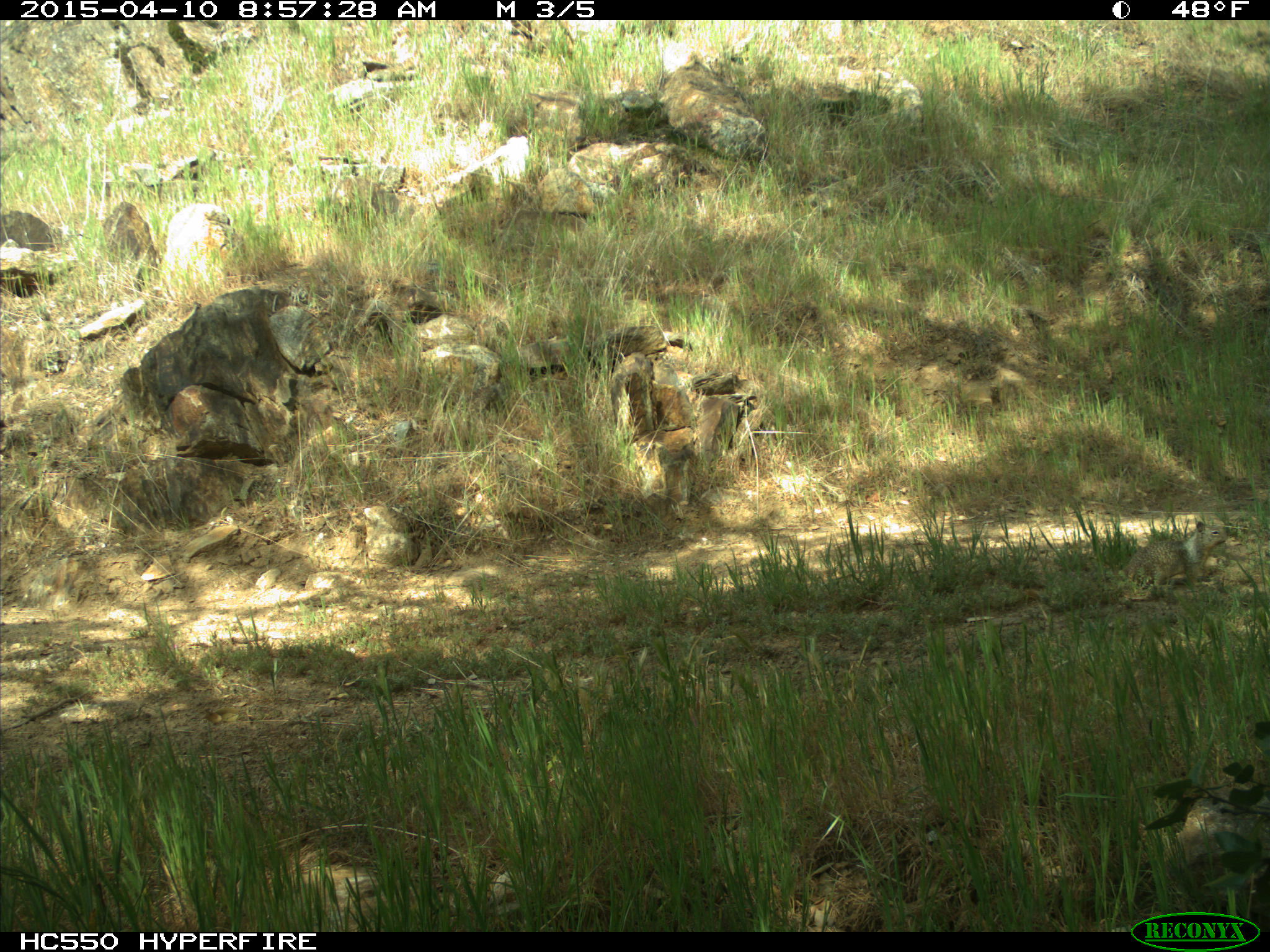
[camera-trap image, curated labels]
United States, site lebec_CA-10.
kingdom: Animalia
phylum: Chordata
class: Mammalia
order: Rodentia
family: Sciuridae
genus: Otospermophilus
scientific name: Otospermophilus beecheyi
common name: california ground squirrel